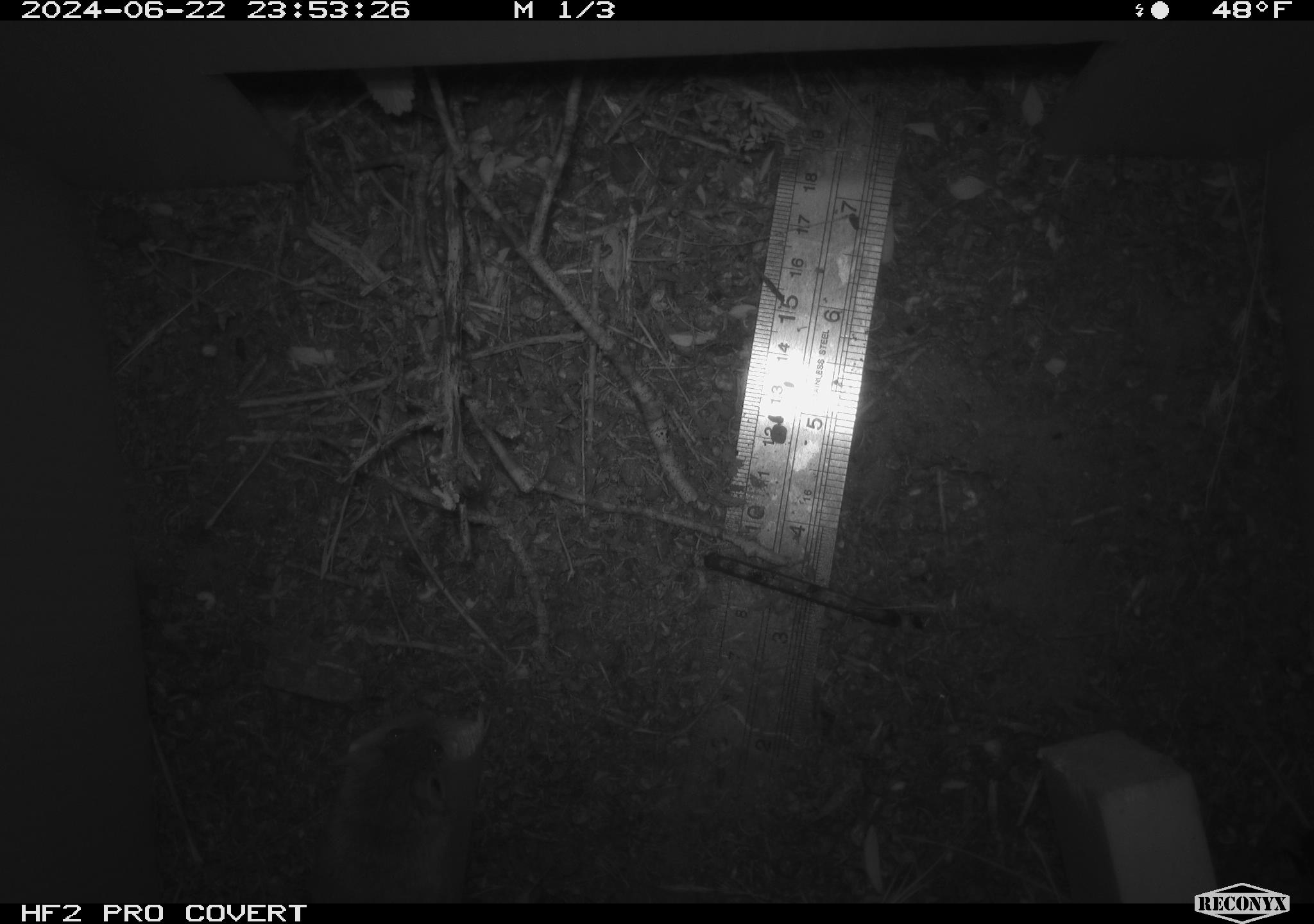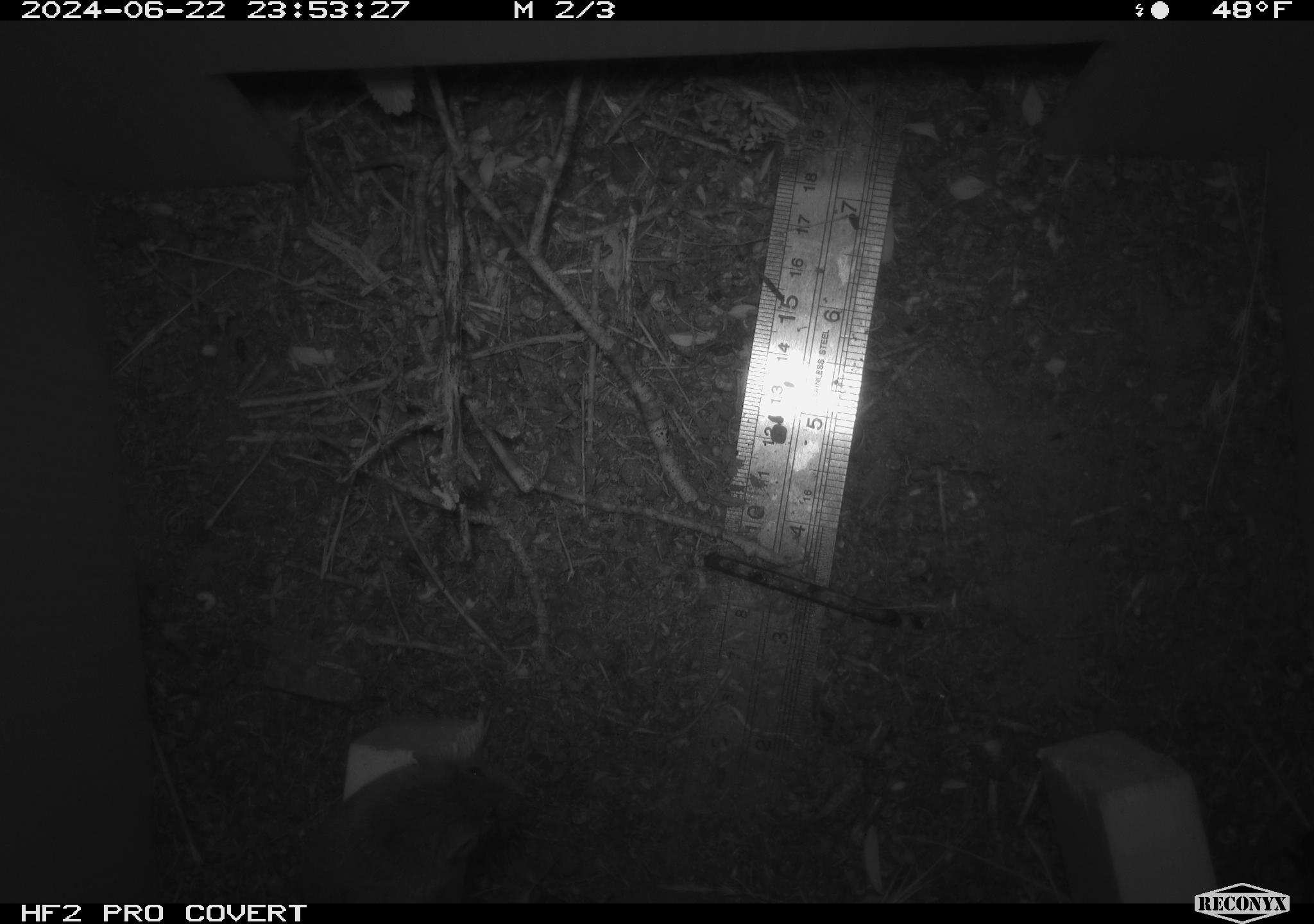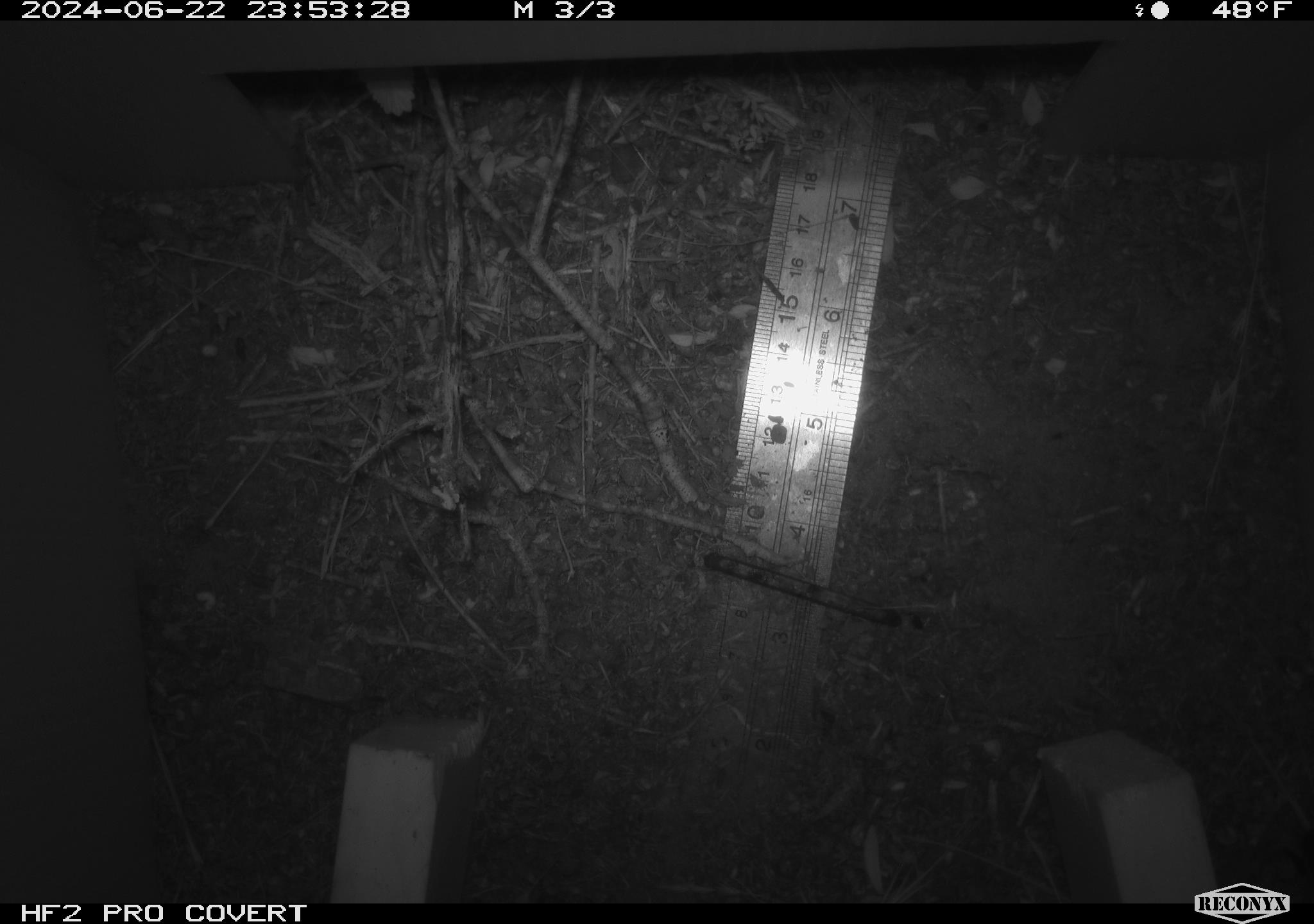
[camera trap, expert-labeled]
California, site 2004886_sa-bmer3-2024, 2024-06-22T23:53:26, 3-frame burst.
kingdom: Animalia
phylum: Chordata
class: Mammalia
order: Rodentia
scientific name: Rodentia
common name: mouse species